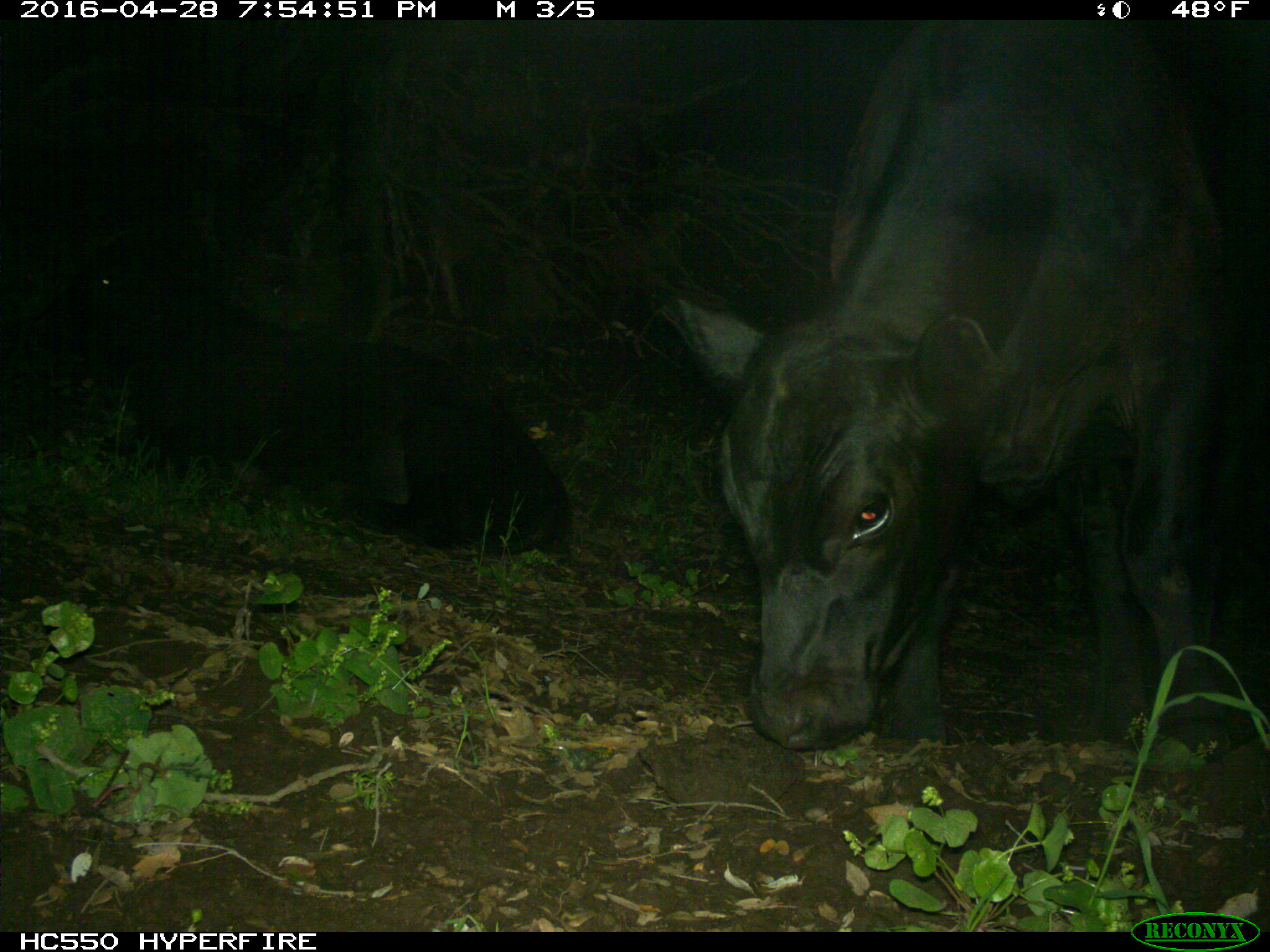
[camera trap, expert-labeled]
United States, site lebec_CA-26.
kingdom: Animalia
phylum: Chordata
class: Mammalia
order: Artiodactyla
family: Bovidae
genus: Bos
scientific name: Bos taurus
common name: domestic cow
Bos taurus (domestic cow).